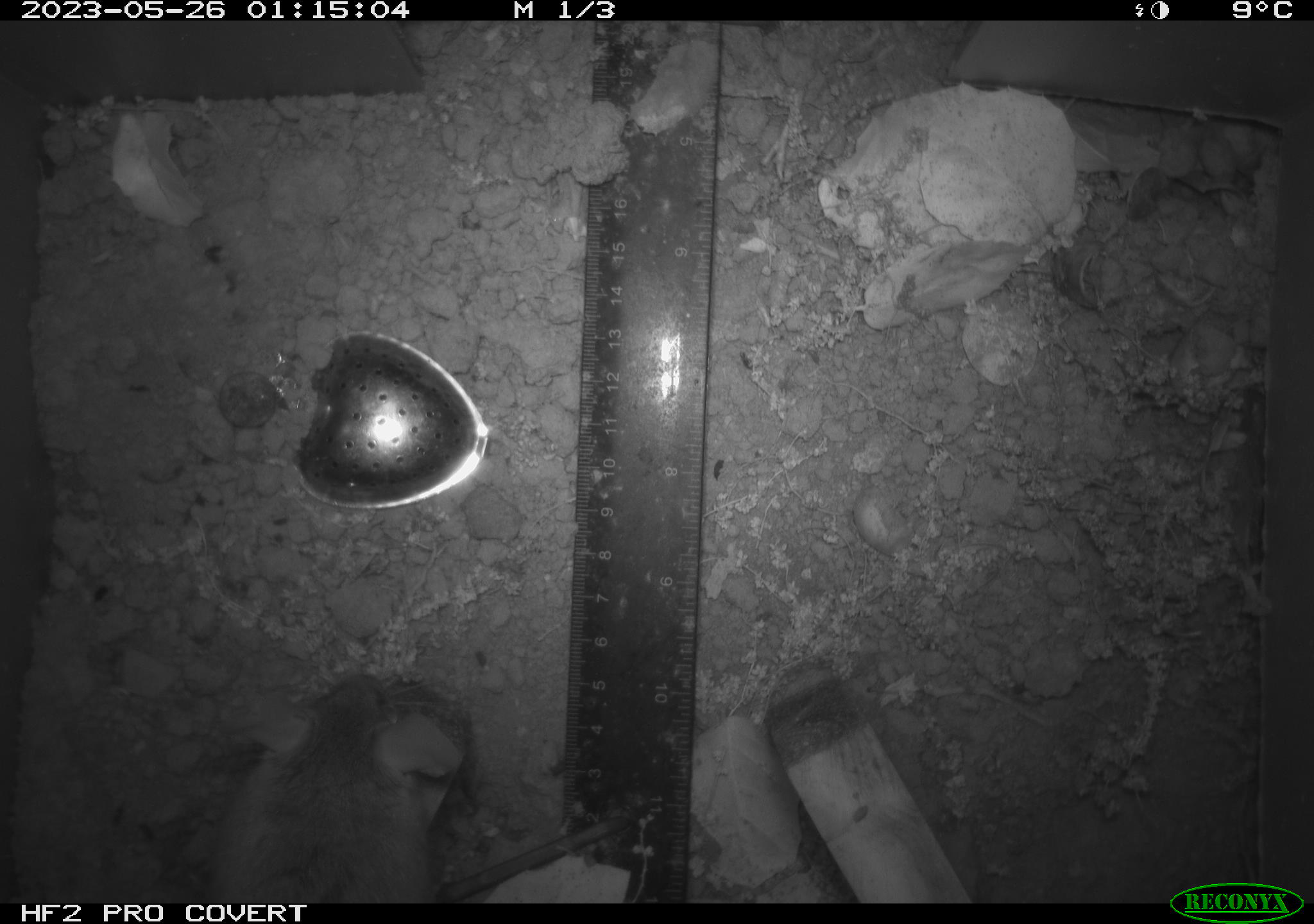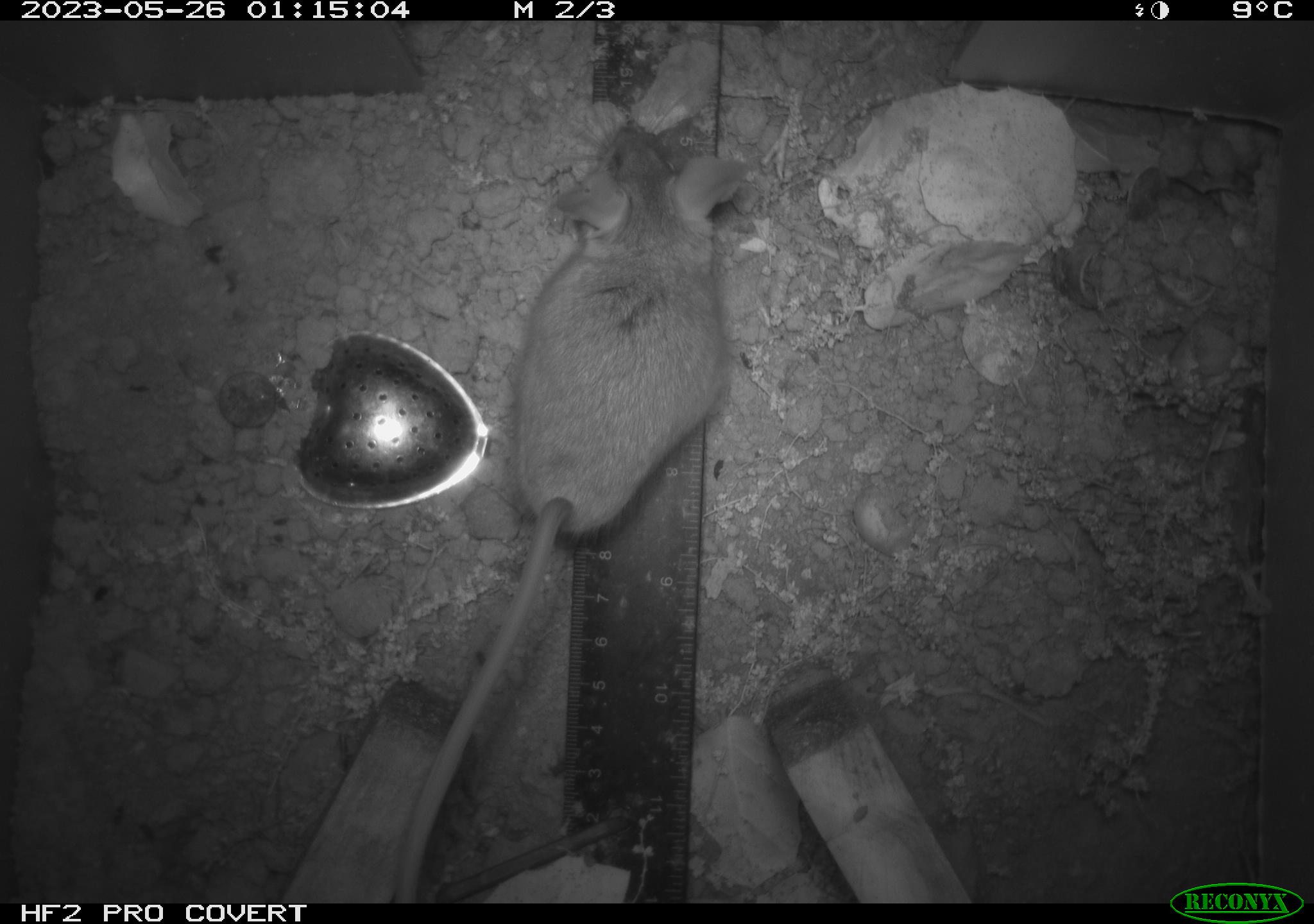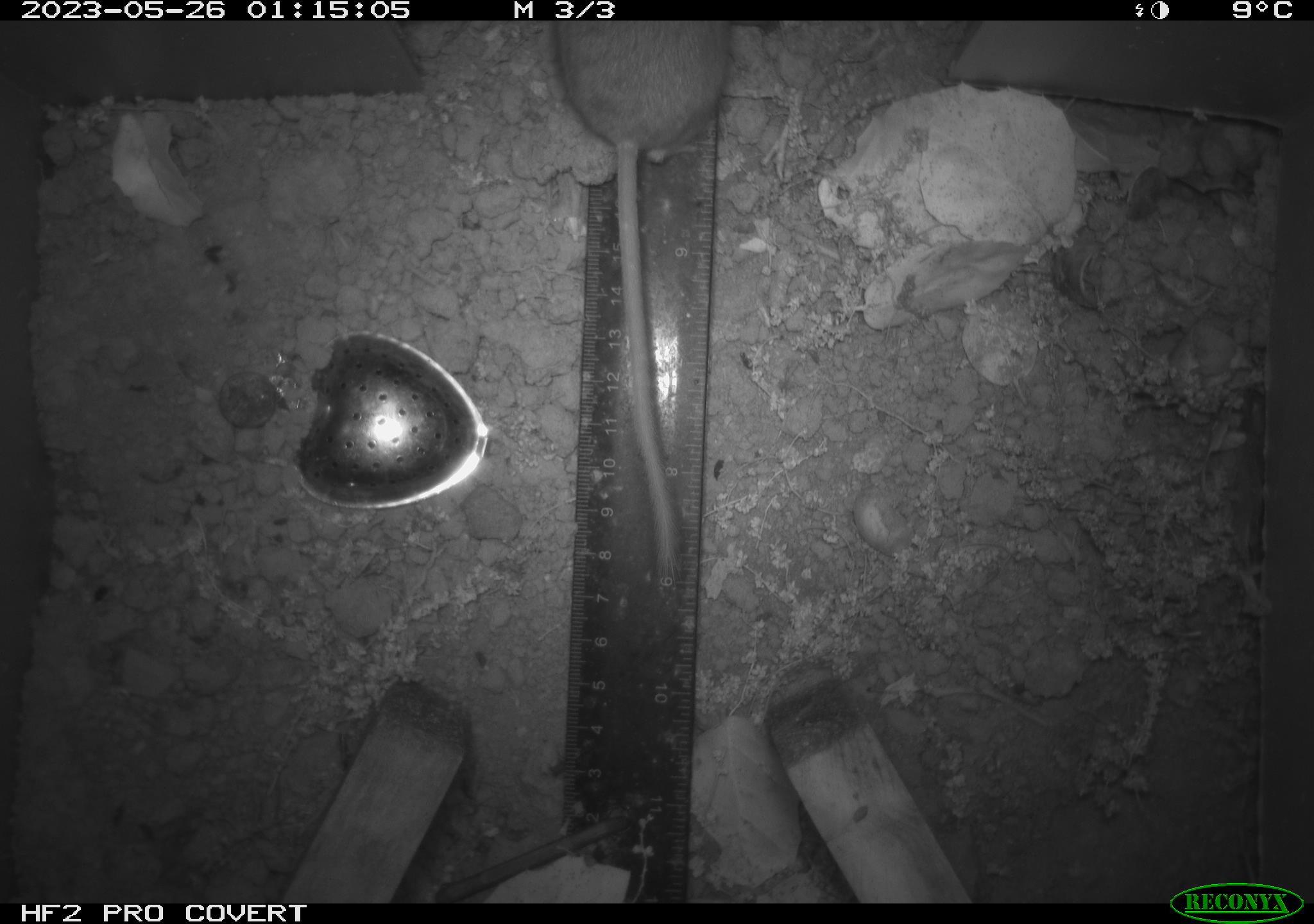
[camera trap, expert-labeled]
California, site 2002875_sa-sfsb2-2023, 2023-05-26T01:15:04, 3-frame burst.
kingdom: Animalia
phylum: Chordata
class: Mammalia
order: Rodentia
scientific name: Rodentia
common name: mouse species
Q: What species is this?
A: Mouse species (Rodentia).